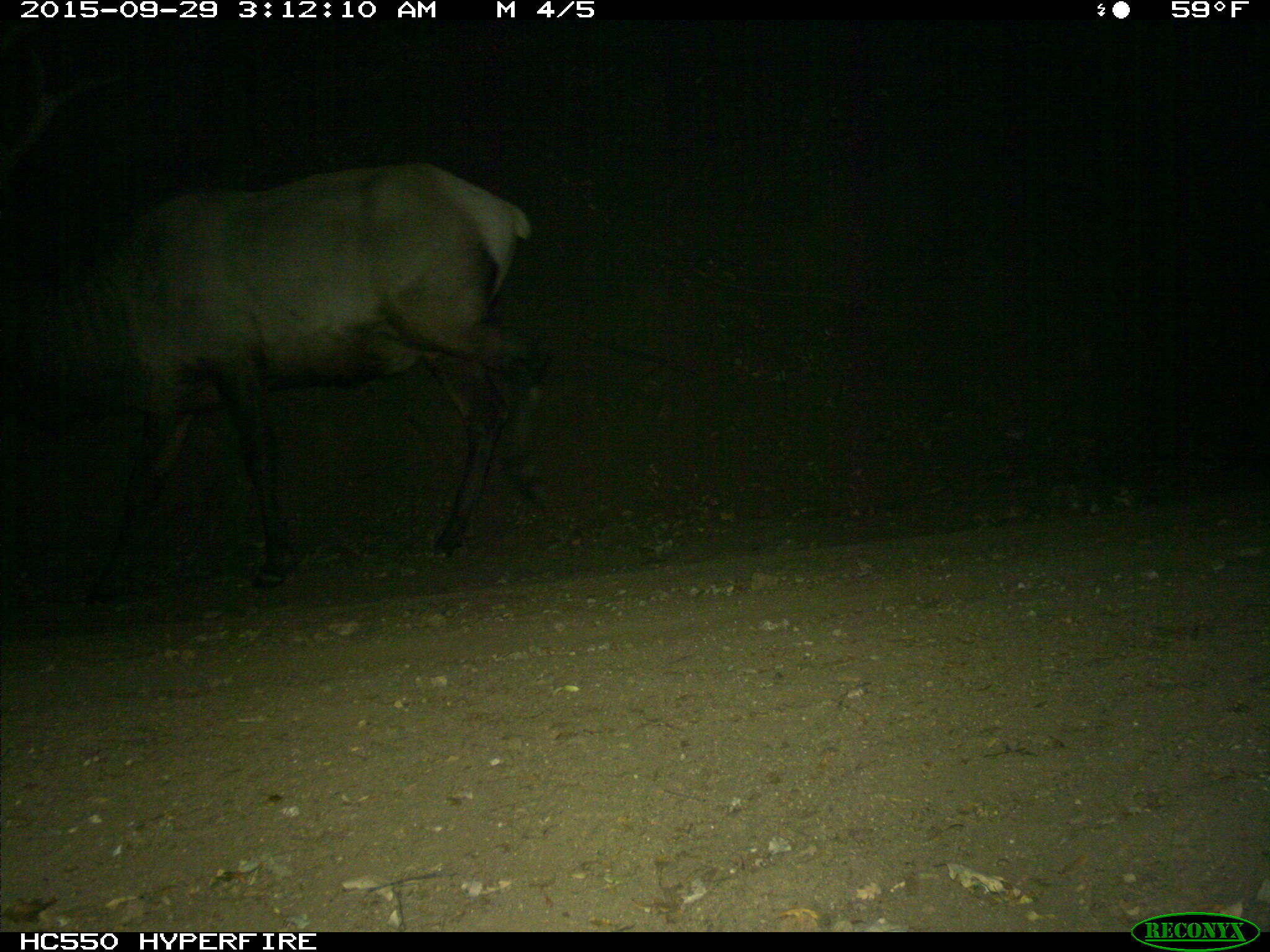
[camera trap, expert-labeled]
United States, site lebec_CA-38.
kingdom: Animalia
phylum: Chordata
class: Mammalia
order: Artiodactyla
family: Cervidae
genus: Cervus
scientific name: Cervus canadensis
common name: elk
Cervus canadensis (elk).